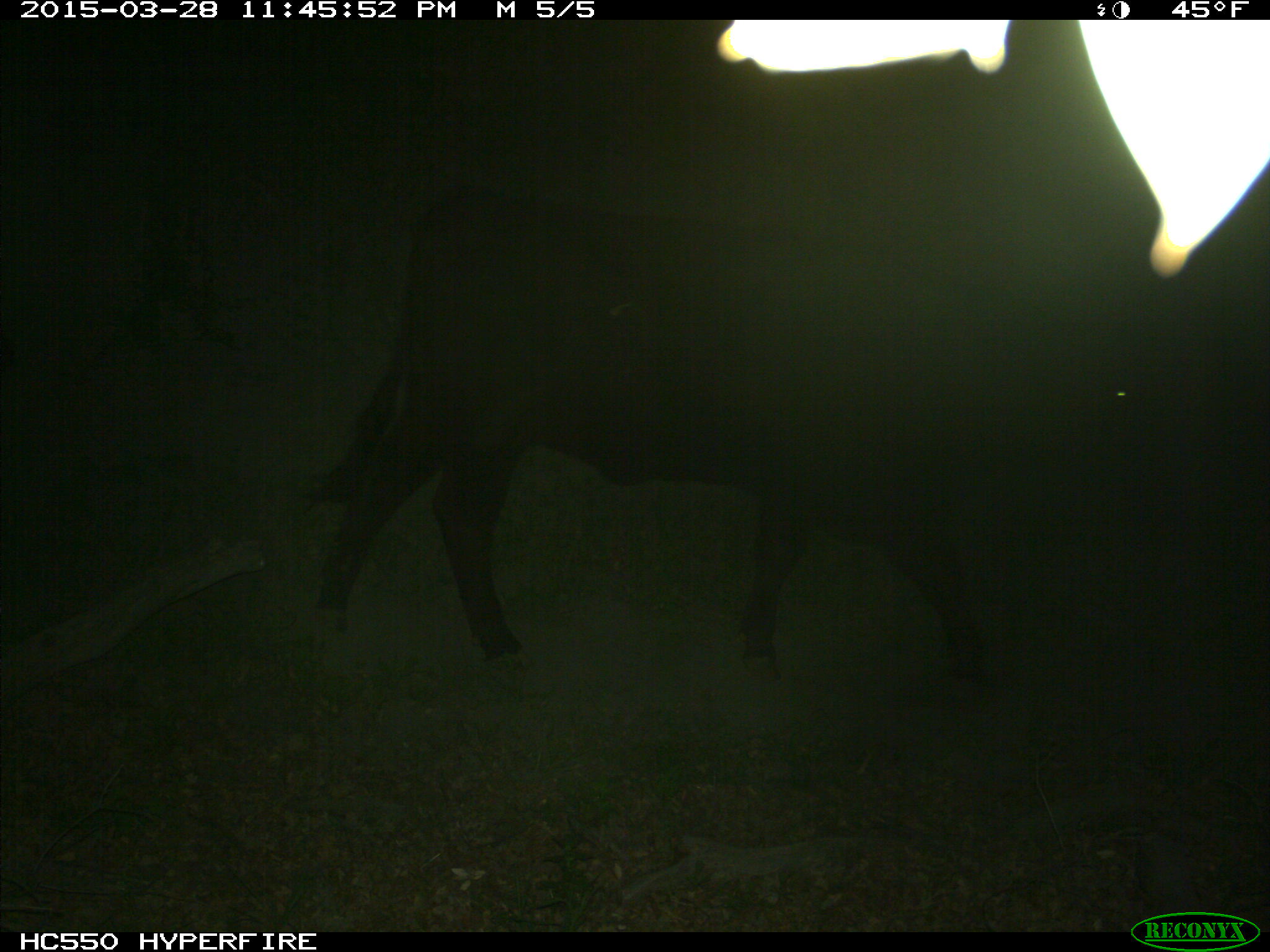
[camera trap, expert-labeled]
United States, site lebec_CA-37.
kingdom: Animalia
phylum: Chordata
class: Mammalia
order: Artiodactyla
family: Bovidae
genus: Bos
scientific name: Bos taurus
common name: domestic cow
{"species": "Bos taurus (domestic cow)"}